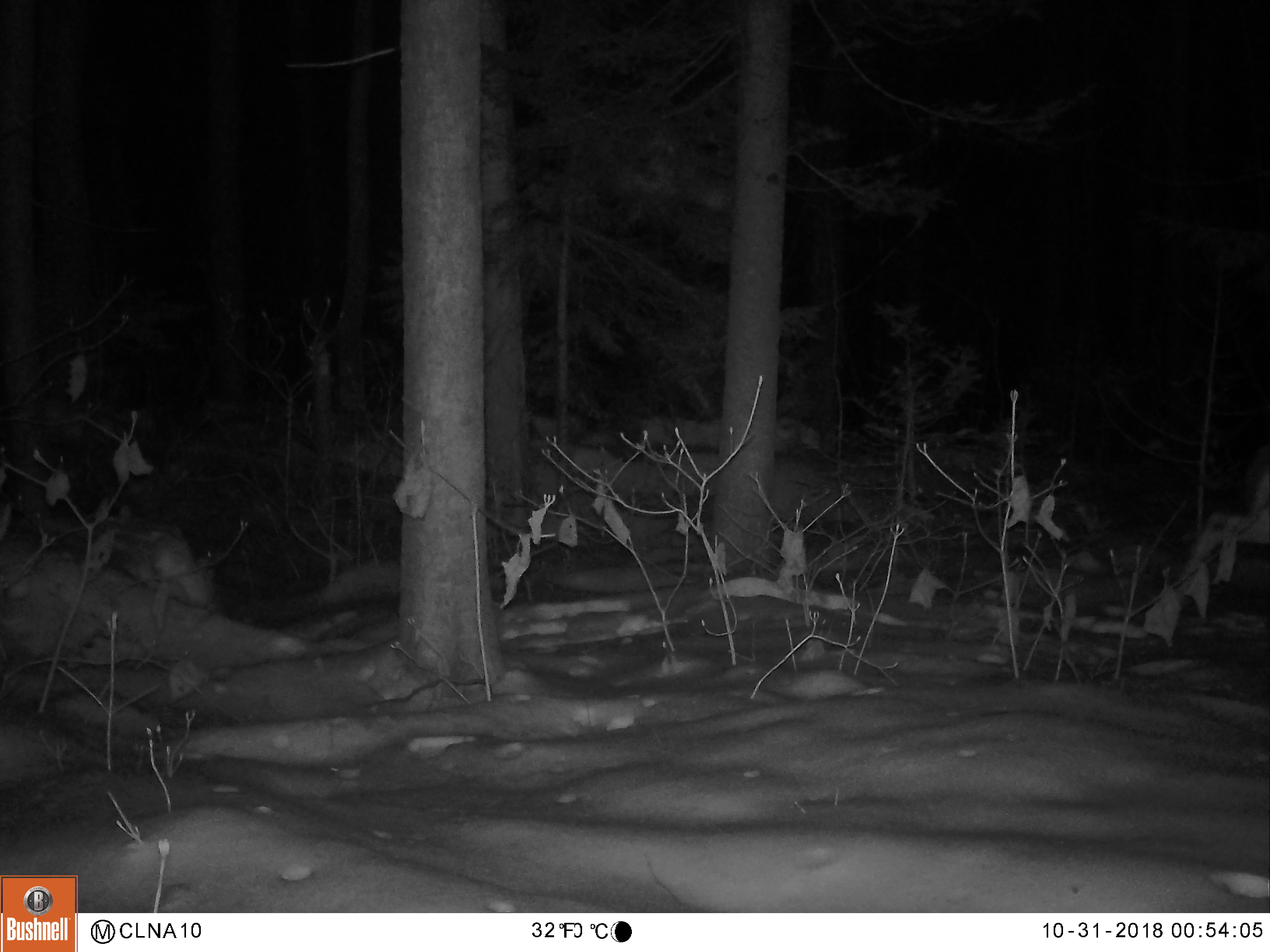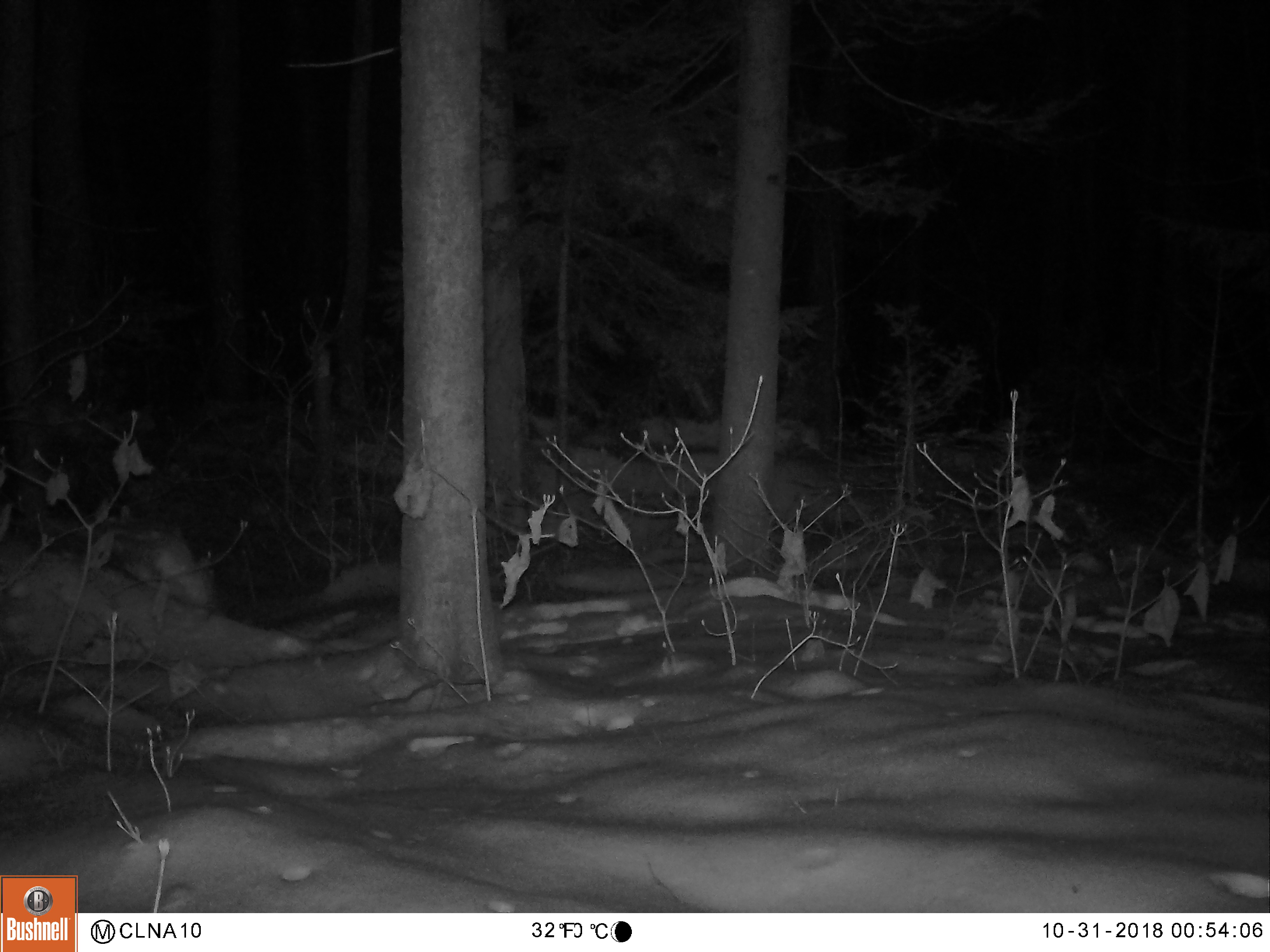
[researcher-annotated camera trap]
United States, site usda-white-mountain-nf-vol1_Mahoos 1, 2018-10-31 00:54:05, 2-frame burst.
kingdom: Animalia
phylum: Chordata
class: Mammalia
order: Artiodactyla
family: Cervidae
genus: Odocoileus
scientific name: Odocoileus virginianus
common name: white-tailed deer